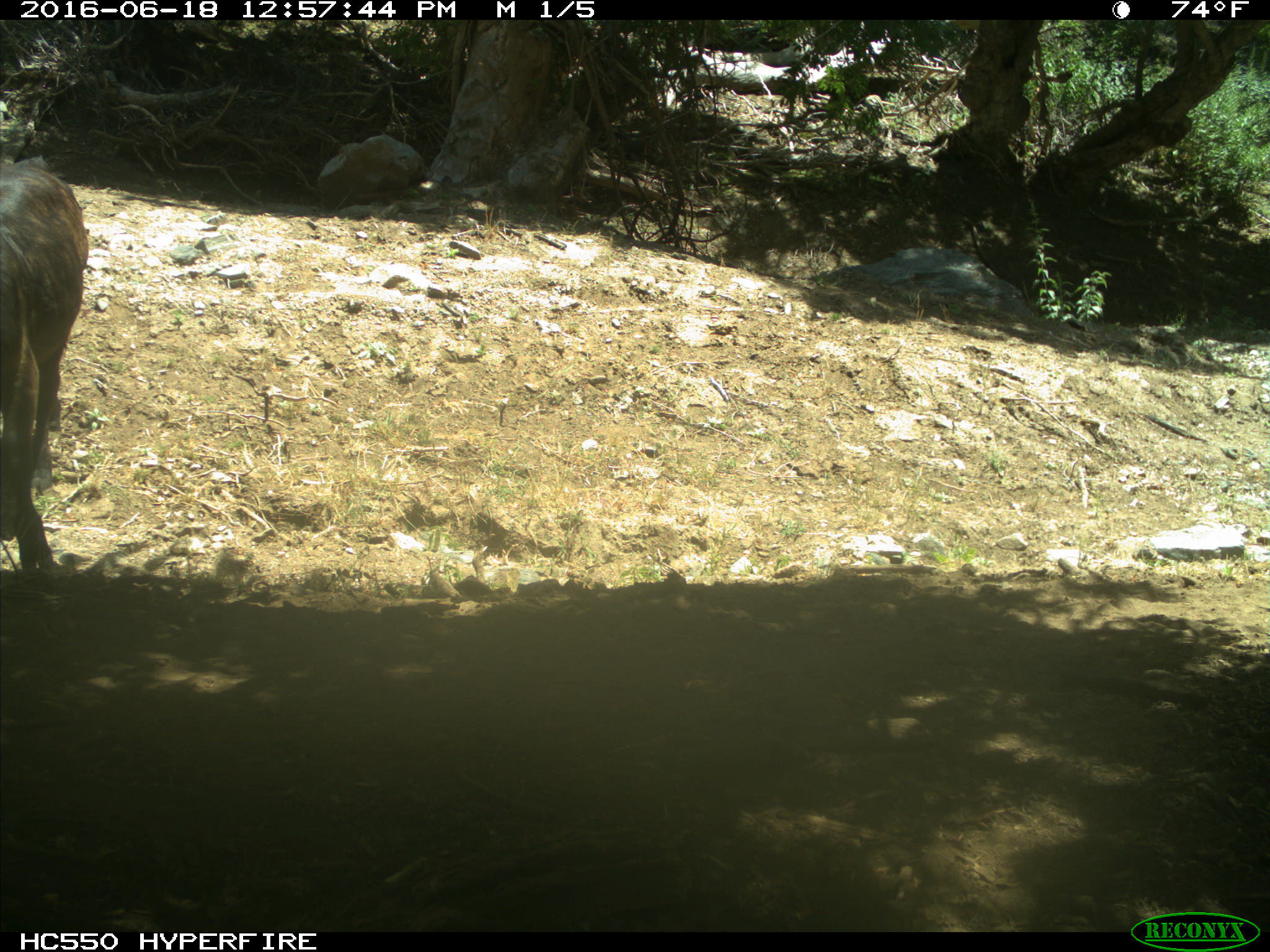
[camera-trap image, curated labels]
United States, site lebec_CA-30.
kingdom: Animalia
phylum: Chordata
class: Mammalia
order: Artiodactyla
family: Bovidae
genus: Bos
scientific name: Bos taurus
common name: domestic cow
Bos taurus (domestic cow).